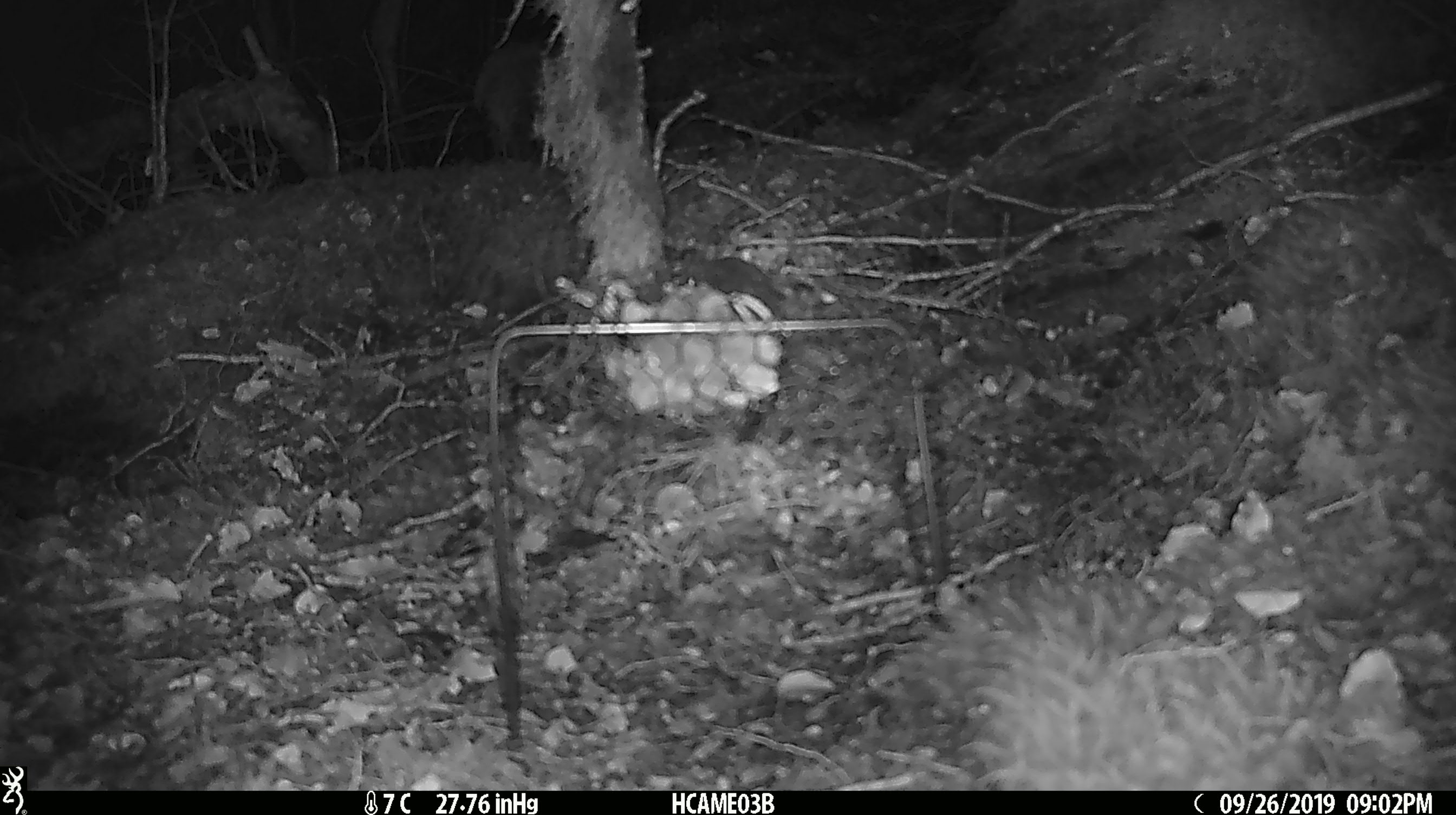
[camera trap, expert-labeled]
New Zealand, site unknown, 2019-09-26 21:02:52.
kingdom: Animalia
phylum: Chordata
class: Mammalia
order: Rodentia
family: Muridae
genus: Mus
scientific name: Mus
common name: mouse